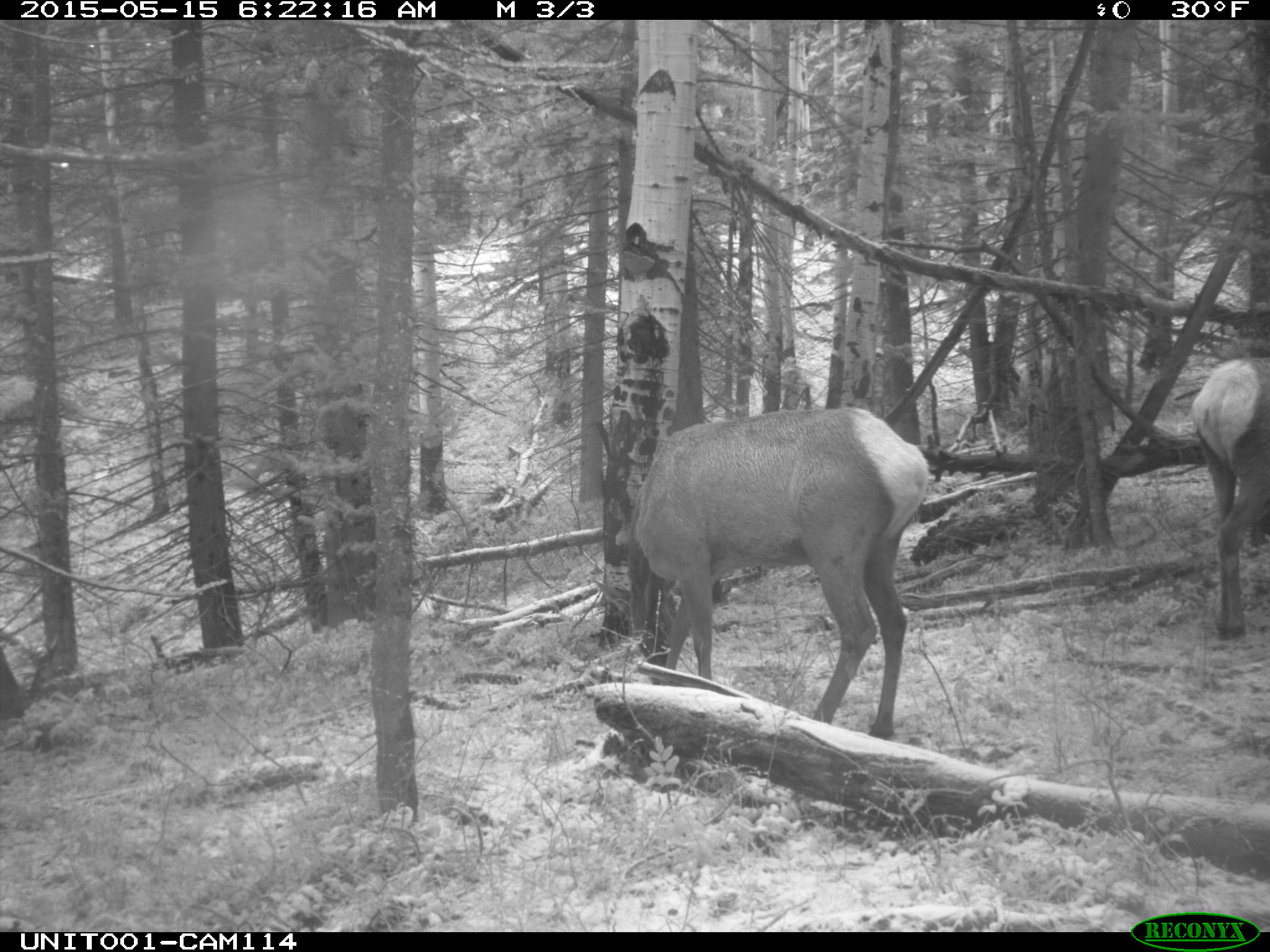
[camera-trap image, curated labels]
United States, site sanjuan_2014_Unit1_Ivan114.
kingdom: Animalia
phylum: Chordata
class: Mammalia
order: Artiodactyla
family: Cervidae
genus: Cervus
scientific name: Cervus elaphus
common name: red deer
Cervus elaphus (red deer).